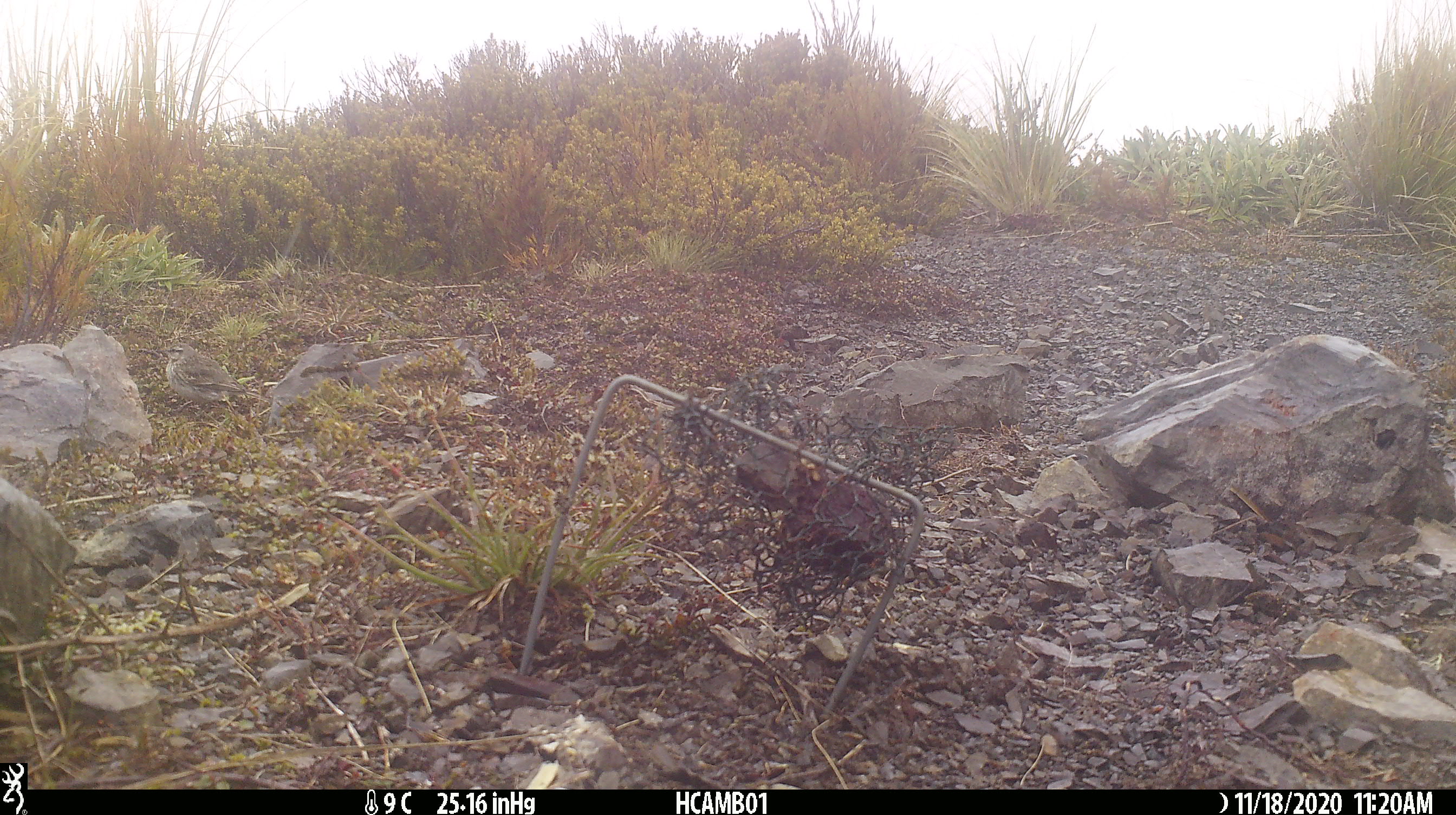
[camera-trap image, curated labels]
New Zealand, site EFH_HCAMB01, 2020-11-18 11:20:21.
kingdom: Animalia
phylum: Chordata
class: Aves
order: Passeriformes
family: Motacillidae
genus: Anthus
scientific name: Anthus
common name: pipit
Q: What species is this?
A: Pipit (Anthus).